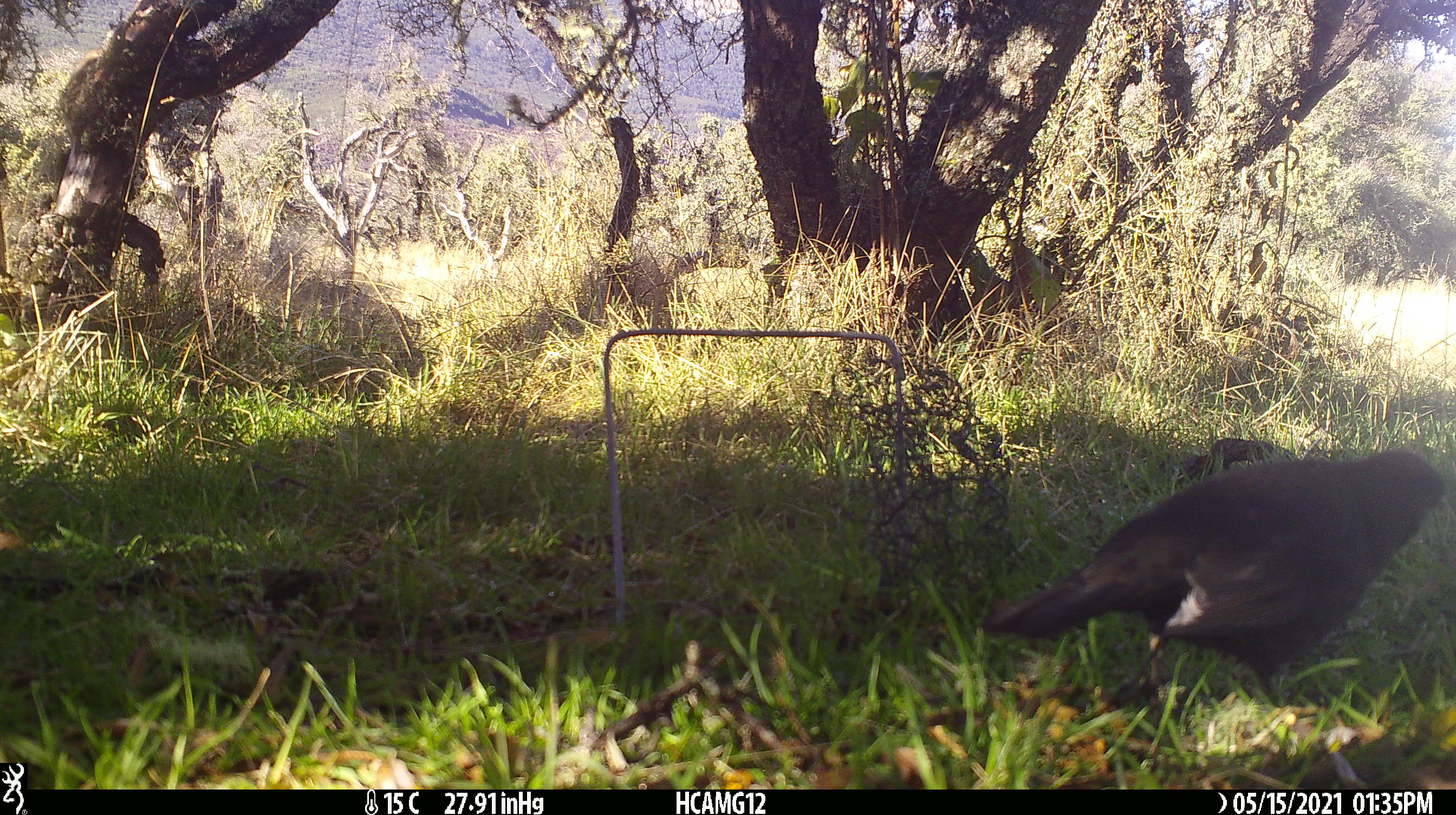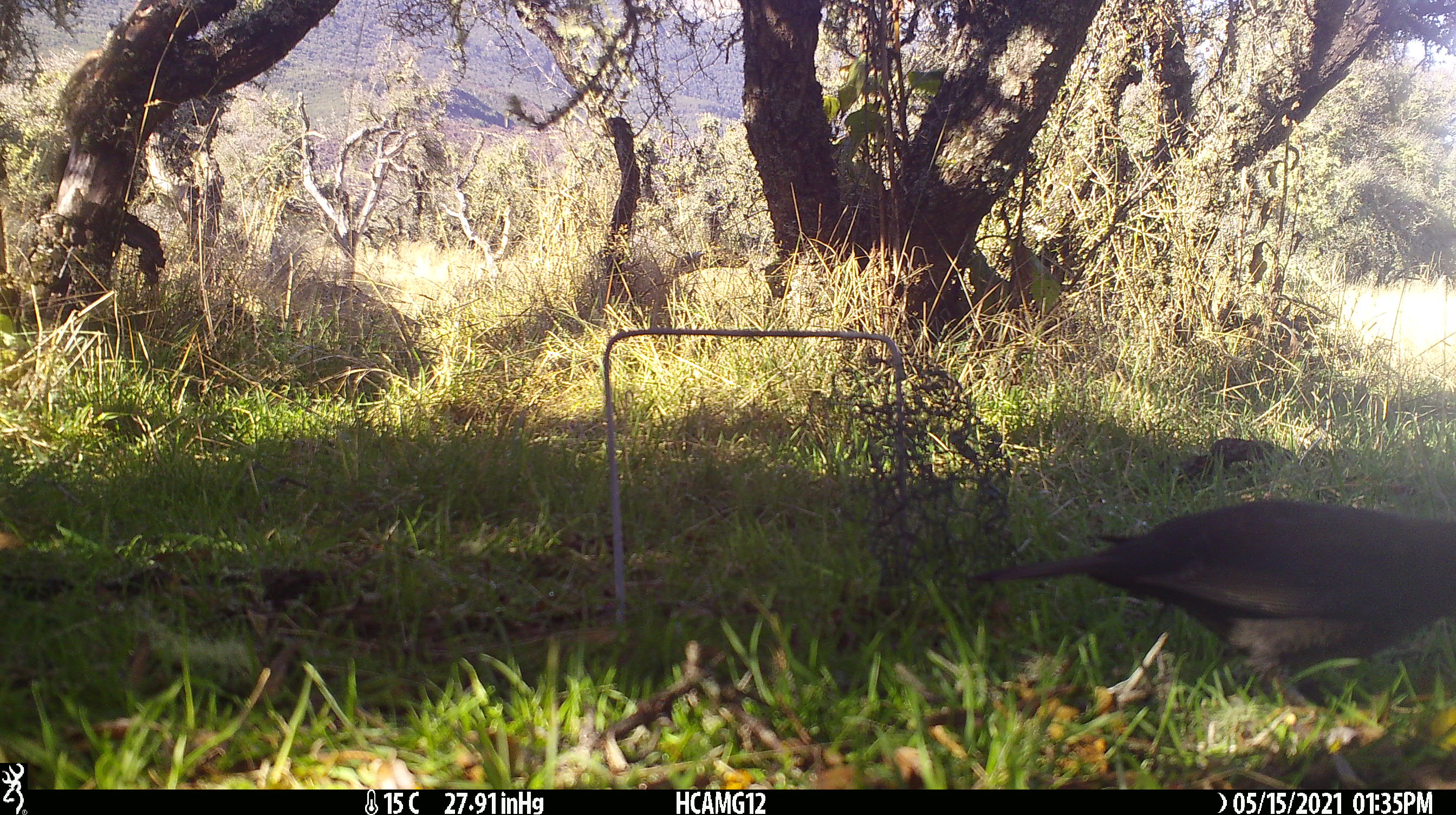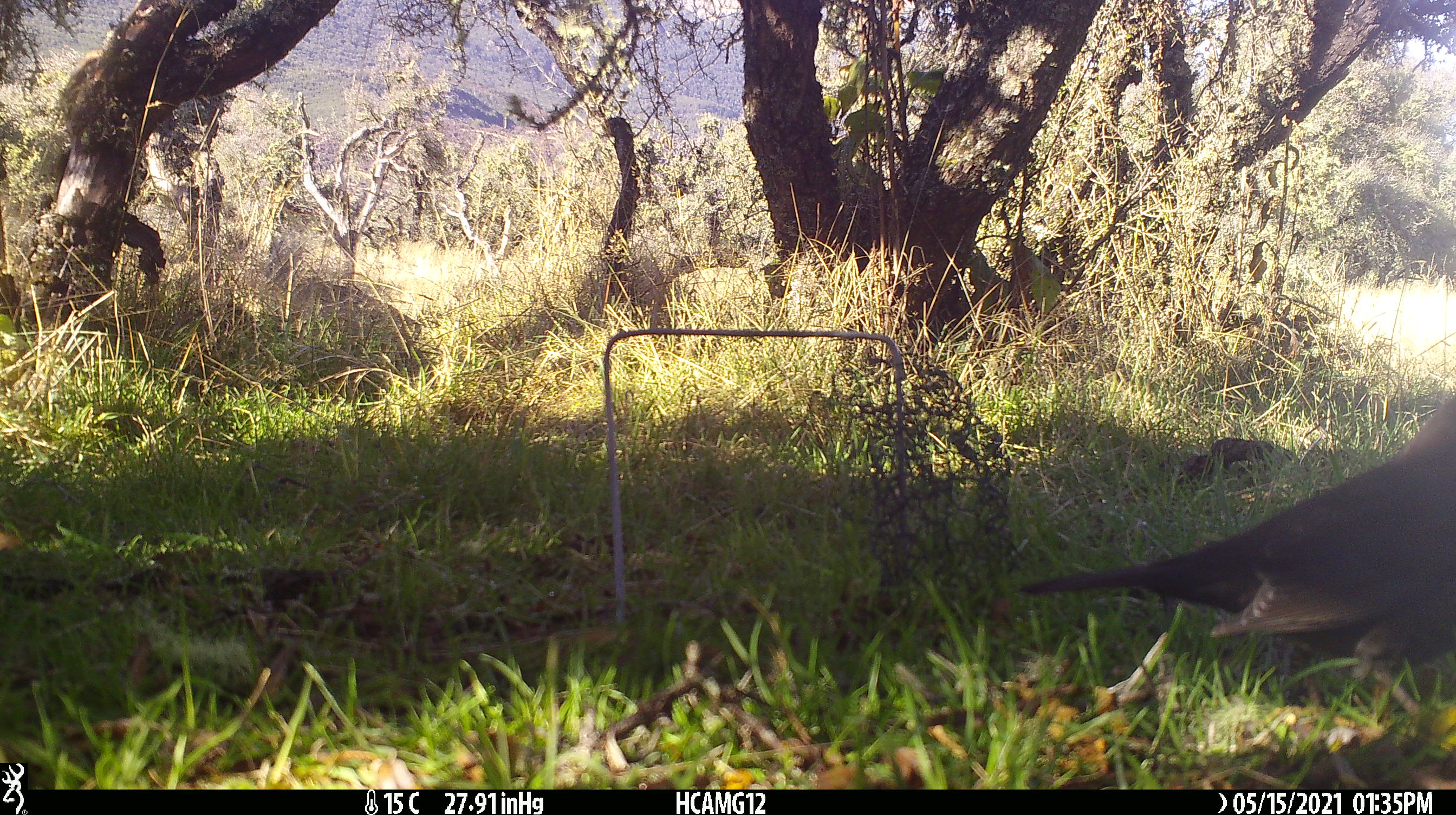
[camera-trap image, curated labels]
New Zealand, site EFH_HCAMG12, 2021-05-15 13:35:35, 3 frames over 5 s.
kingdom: Animalia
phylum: Chordata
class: Aves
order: Passeriformes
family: Turdidae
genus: Turdus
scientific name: Turdus merula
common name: eurasian blackbird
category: blackbird